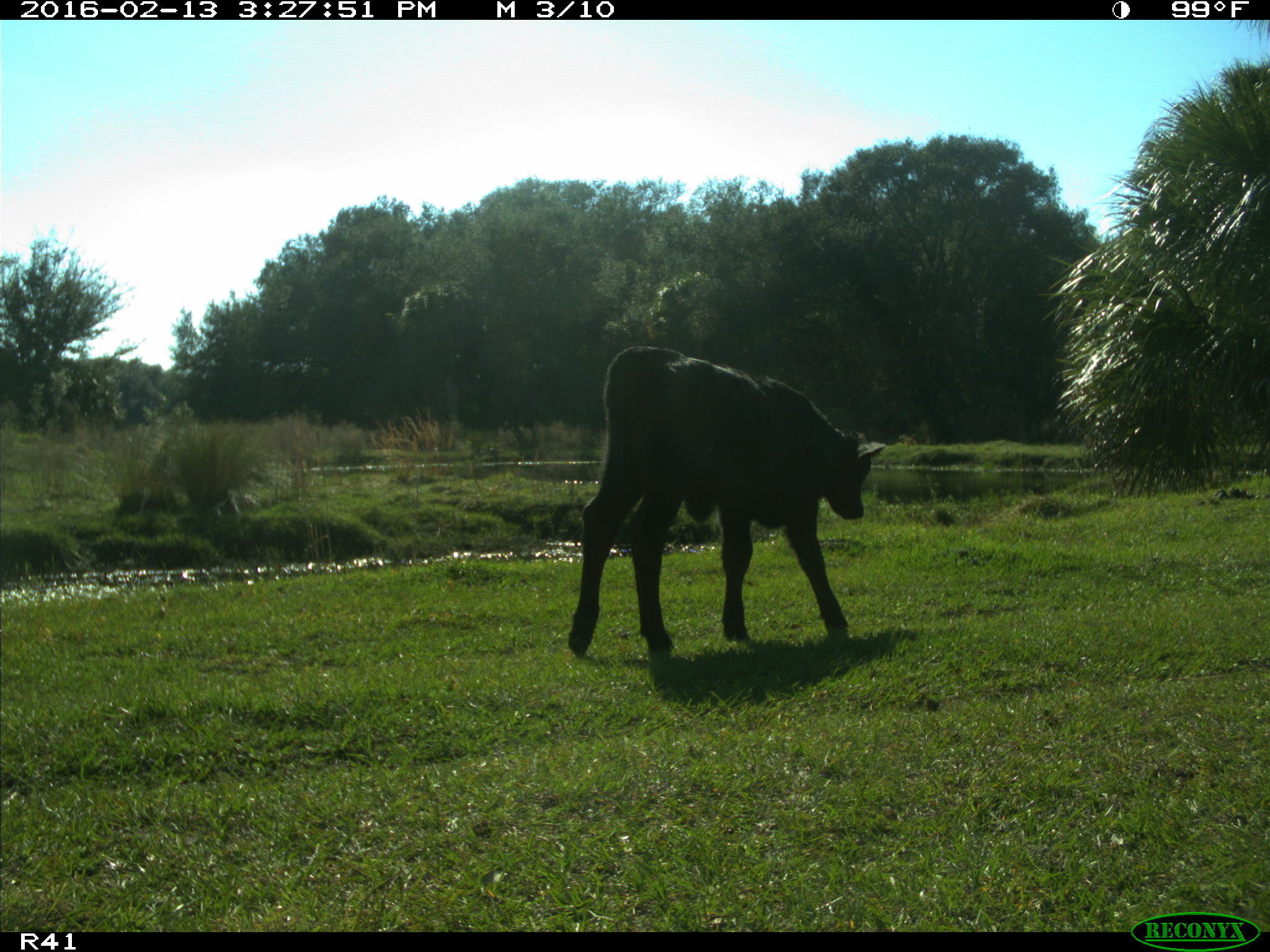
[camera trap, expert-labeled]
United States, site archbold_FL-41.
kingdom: Animalia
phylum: Chordata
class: Mammalia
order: Artiodactyla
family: Bovidae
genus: Bos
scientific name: Bos taurus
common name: domestic cow